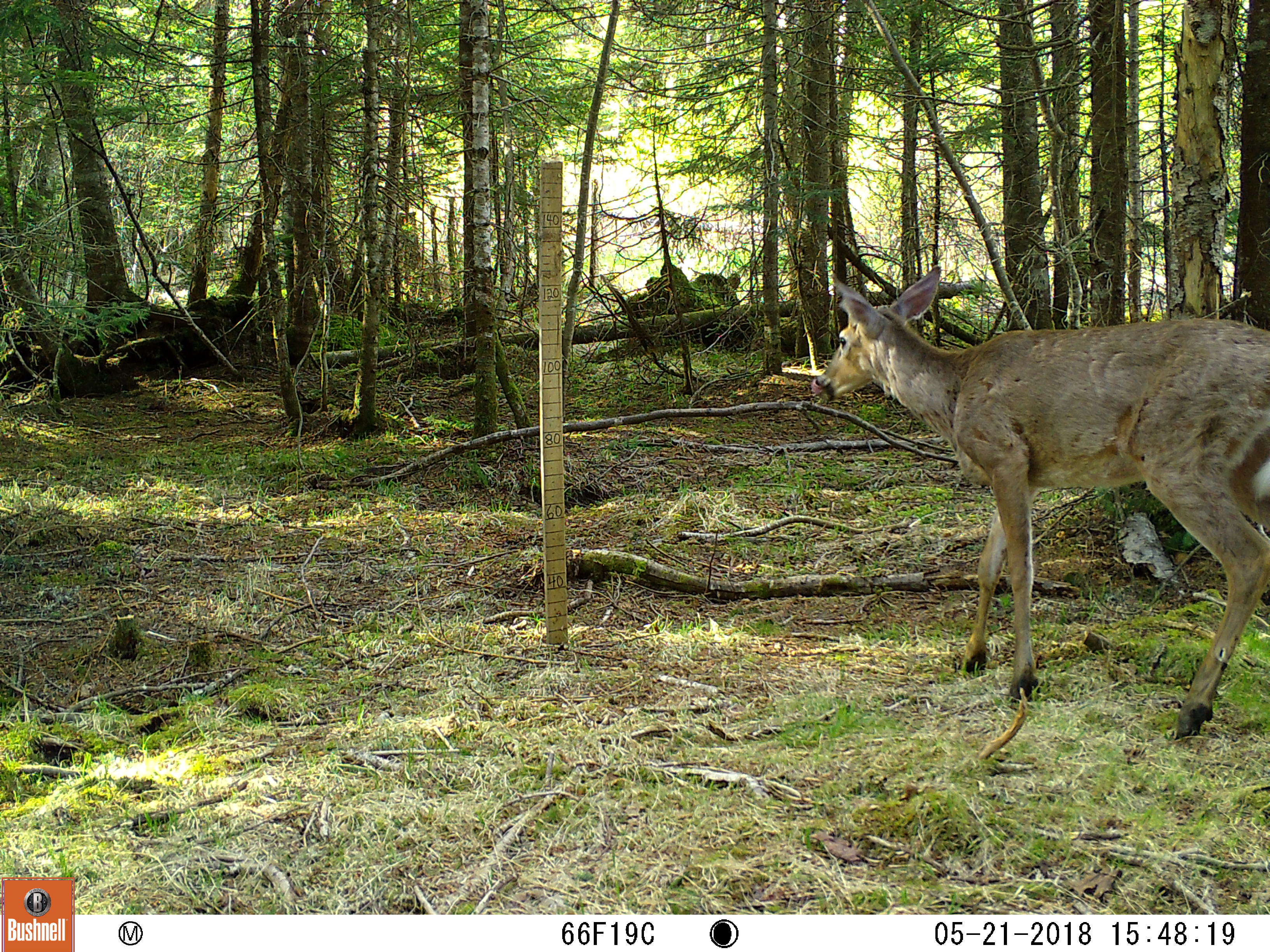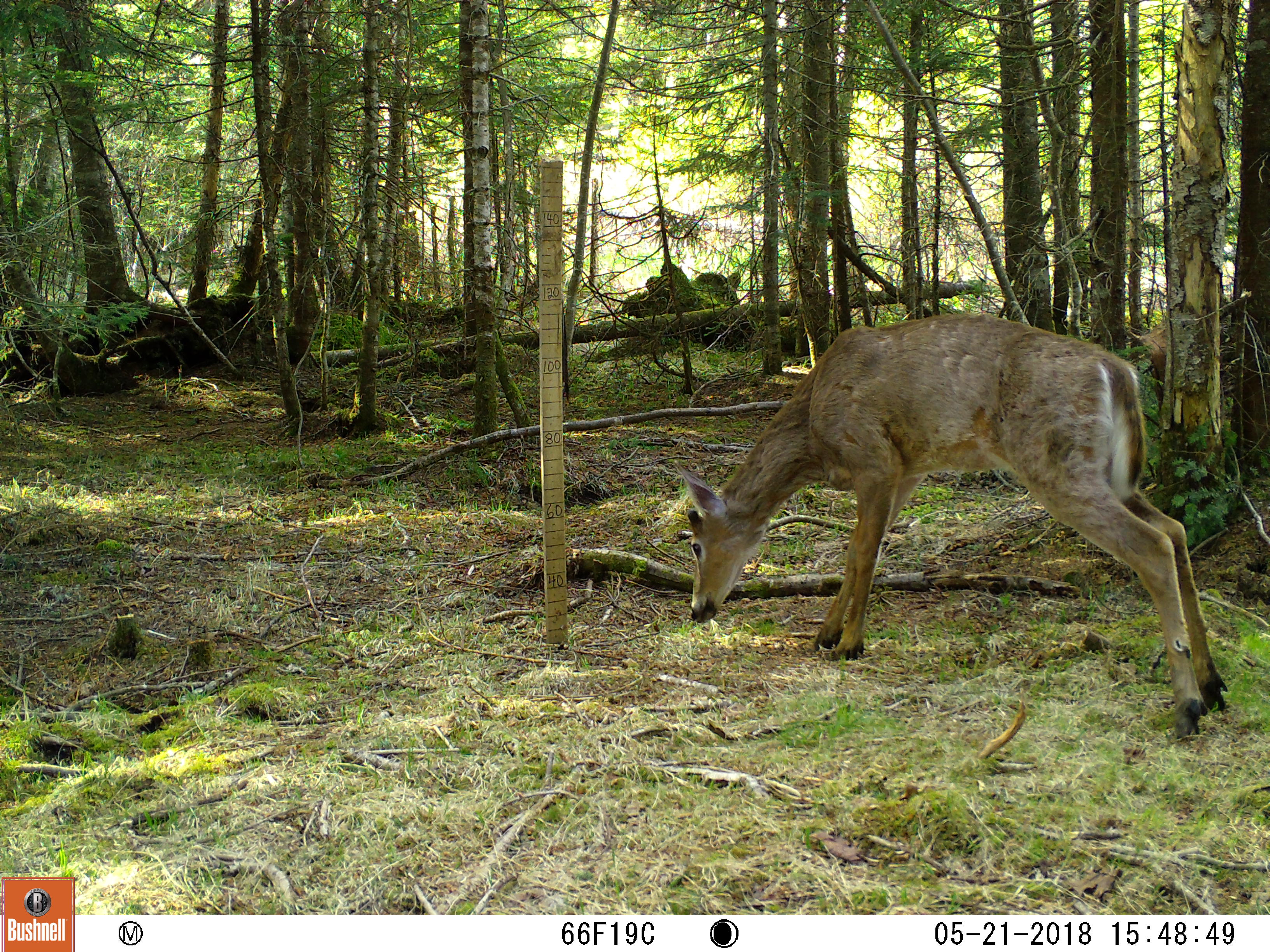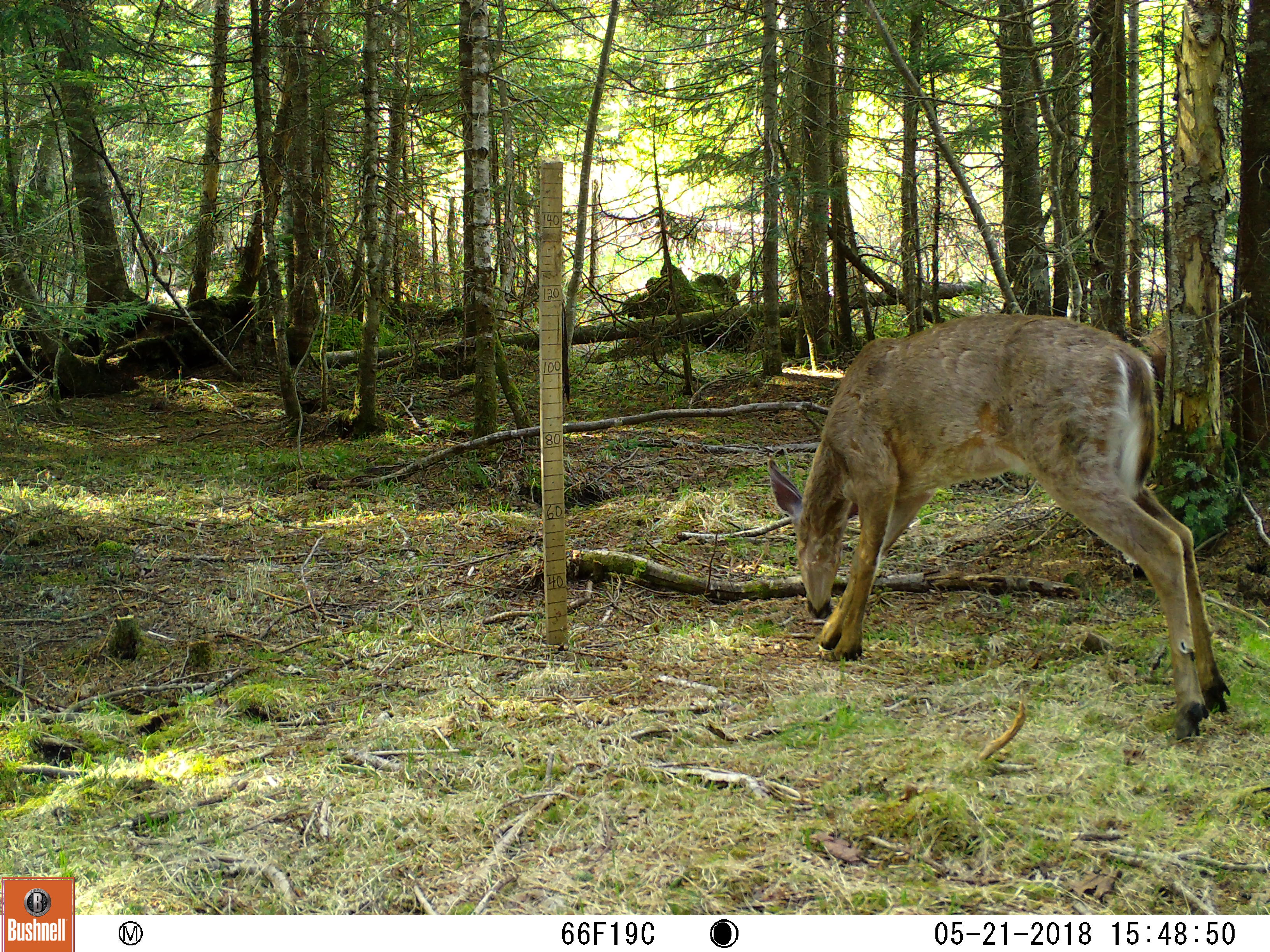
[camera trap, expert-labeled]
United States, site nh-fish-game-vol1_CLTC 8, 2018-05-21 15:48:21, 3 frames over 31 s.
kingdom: Animalia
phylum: Chordata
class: Mammalia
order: Artiodactyla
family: Cervidae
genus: Odocoileus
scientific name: Odocoileus virginianus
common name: white-tailed deer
White-tailed deer (Odocoileus virginianus).